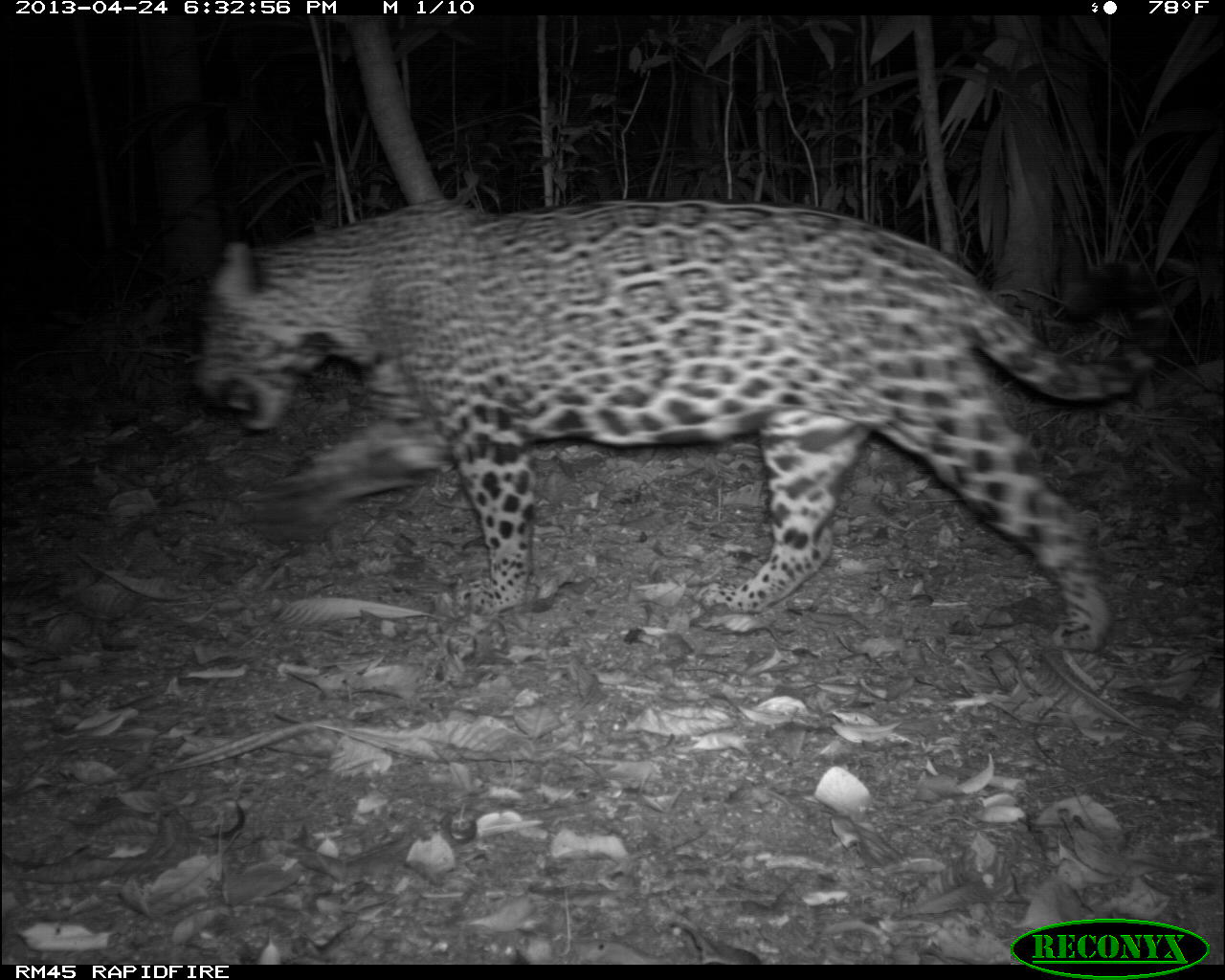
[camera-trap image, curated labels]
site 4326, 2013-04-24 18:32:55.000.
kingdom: Animalia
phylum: Chordata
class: Mammalia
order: Carnivora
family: Felidae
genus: Panthera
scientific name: Panthera onca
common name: jaguar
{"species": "Panthera onca (jaguar)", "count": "1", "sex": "male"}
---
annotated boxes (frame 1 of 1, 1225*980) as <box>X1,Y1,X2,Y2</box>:
panthera onca: <box>193,192,1141,656</box>